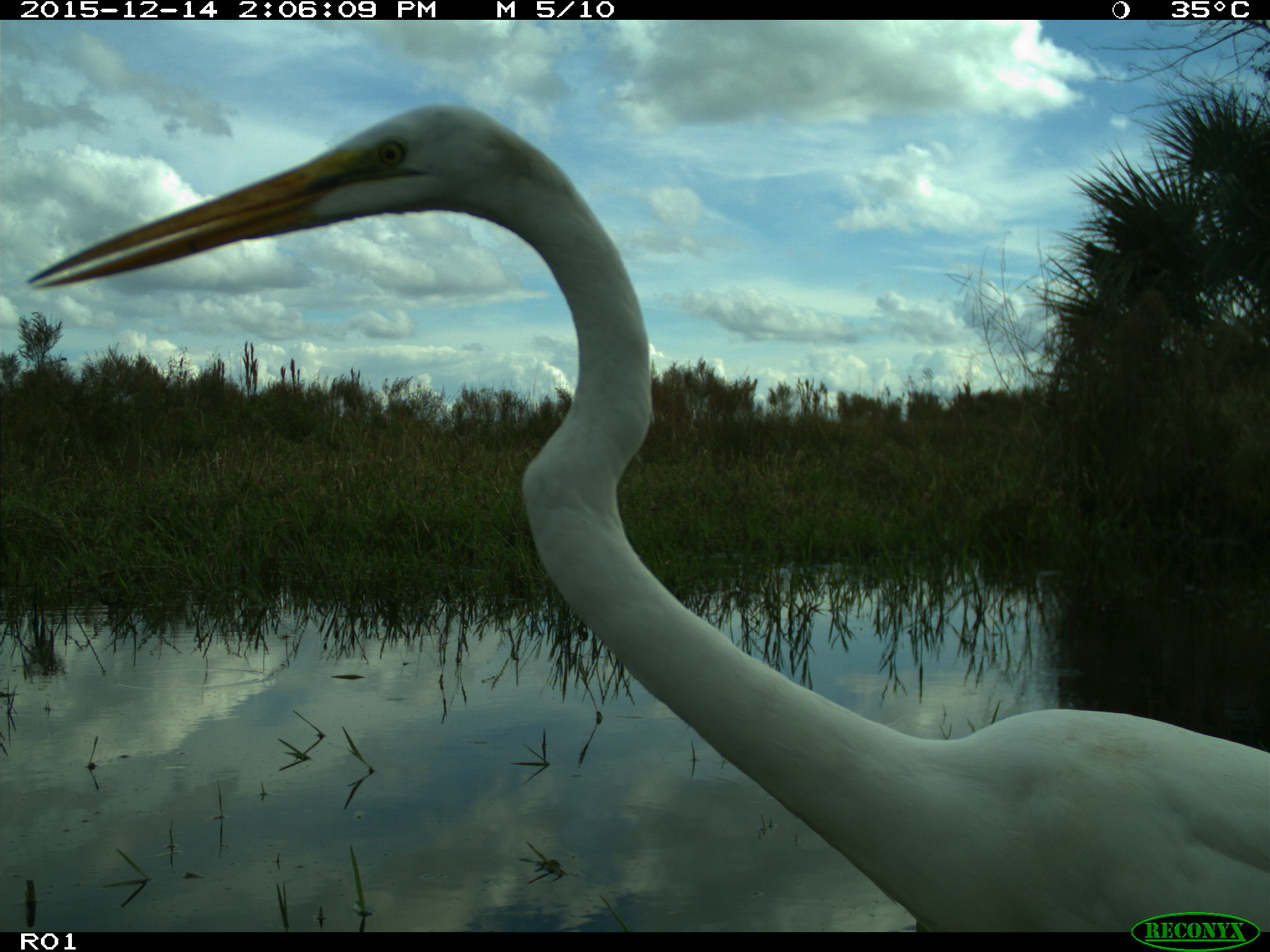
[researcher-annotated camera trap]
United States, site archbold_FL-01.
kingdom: Animalia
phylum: Chordata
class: Aves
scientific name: Aves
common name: birds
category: unidentified bird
Unidentified bird (birds) (Aves).